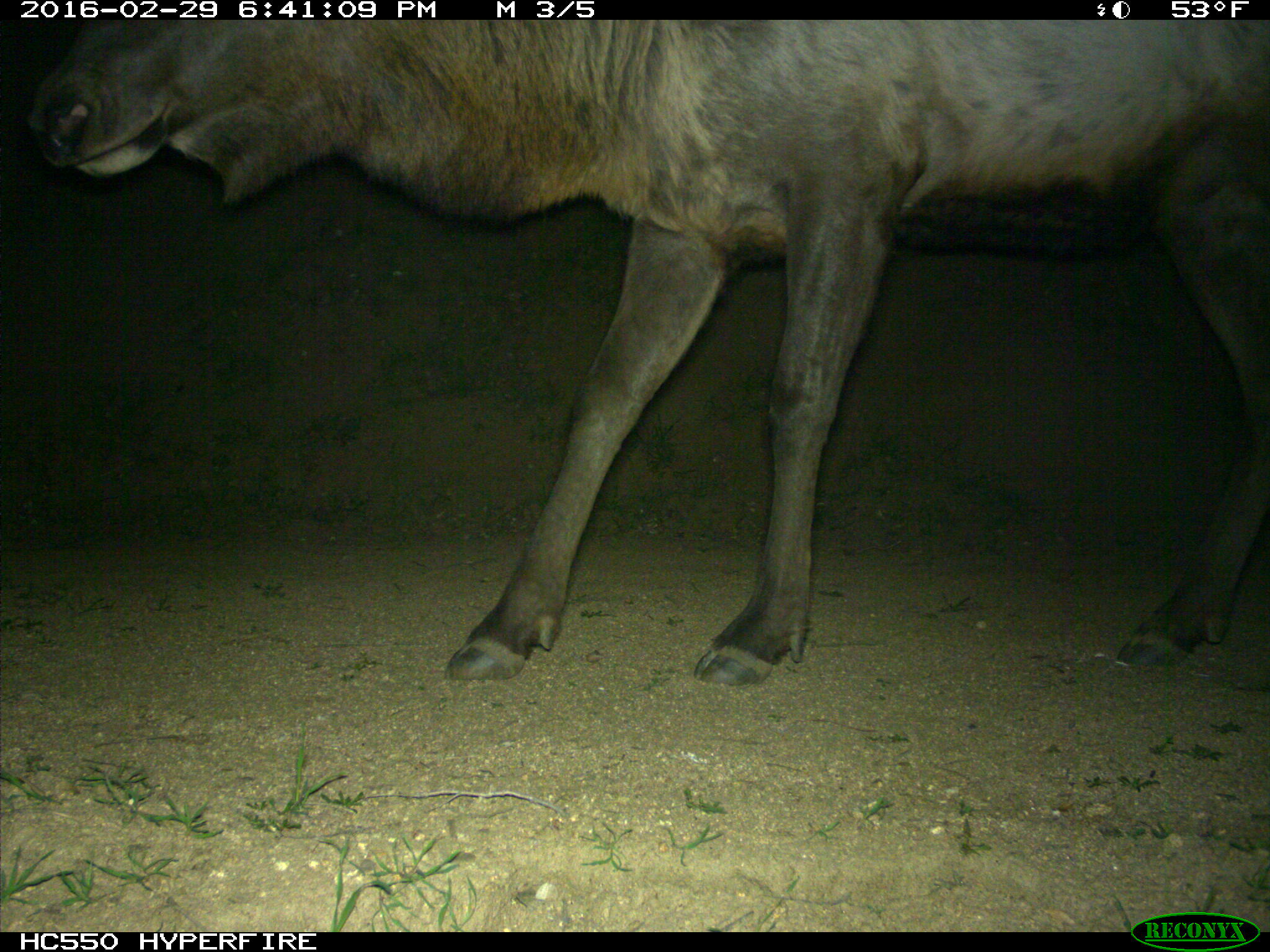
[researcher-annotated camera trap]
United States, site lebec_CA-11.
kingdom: Animalia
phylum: Chordata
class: Mammalia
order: Artiodactyla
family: Cervidae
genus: Cervus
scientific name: Cervus canadensis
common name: elk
Cervus canadensis (elk).